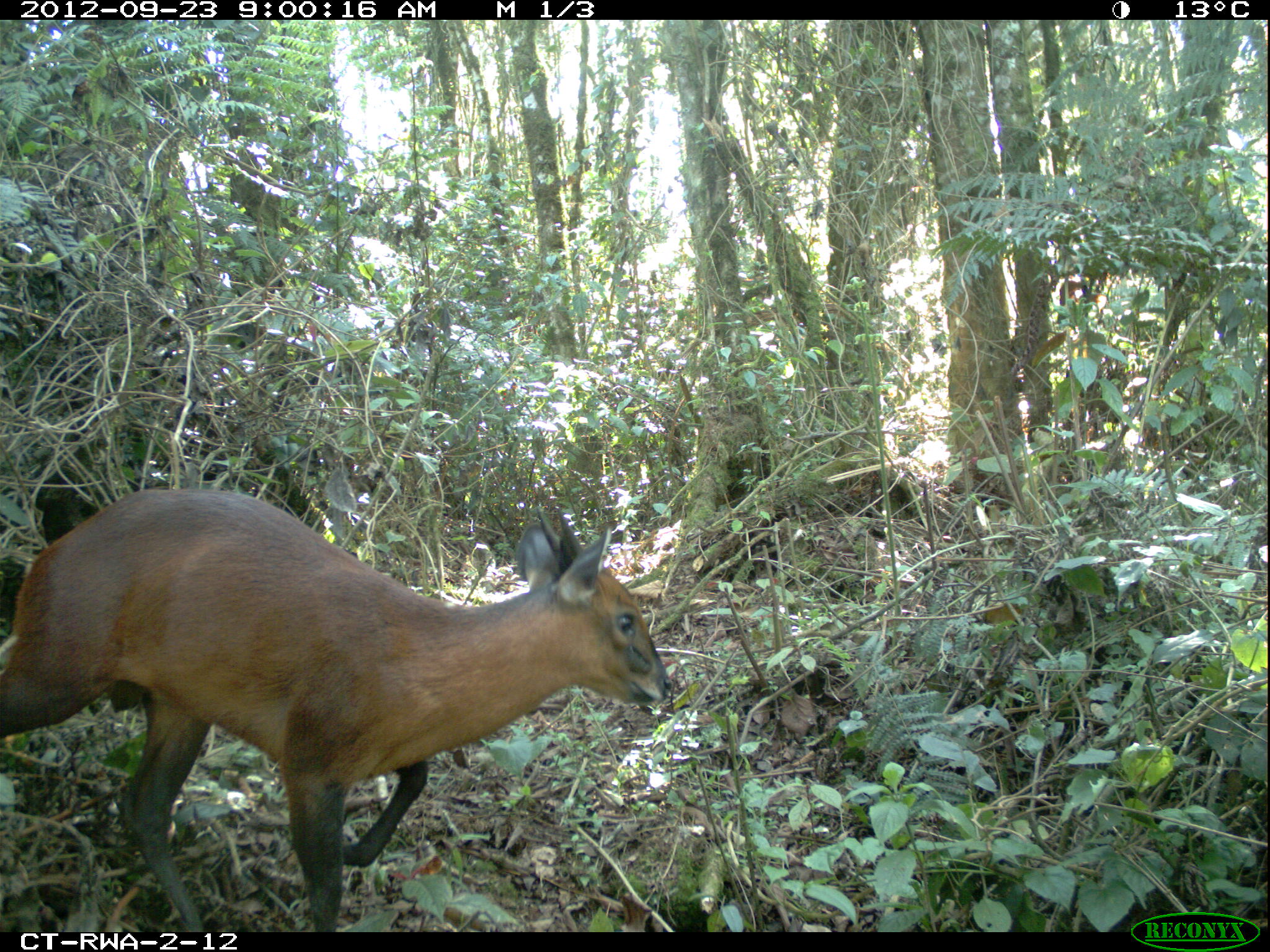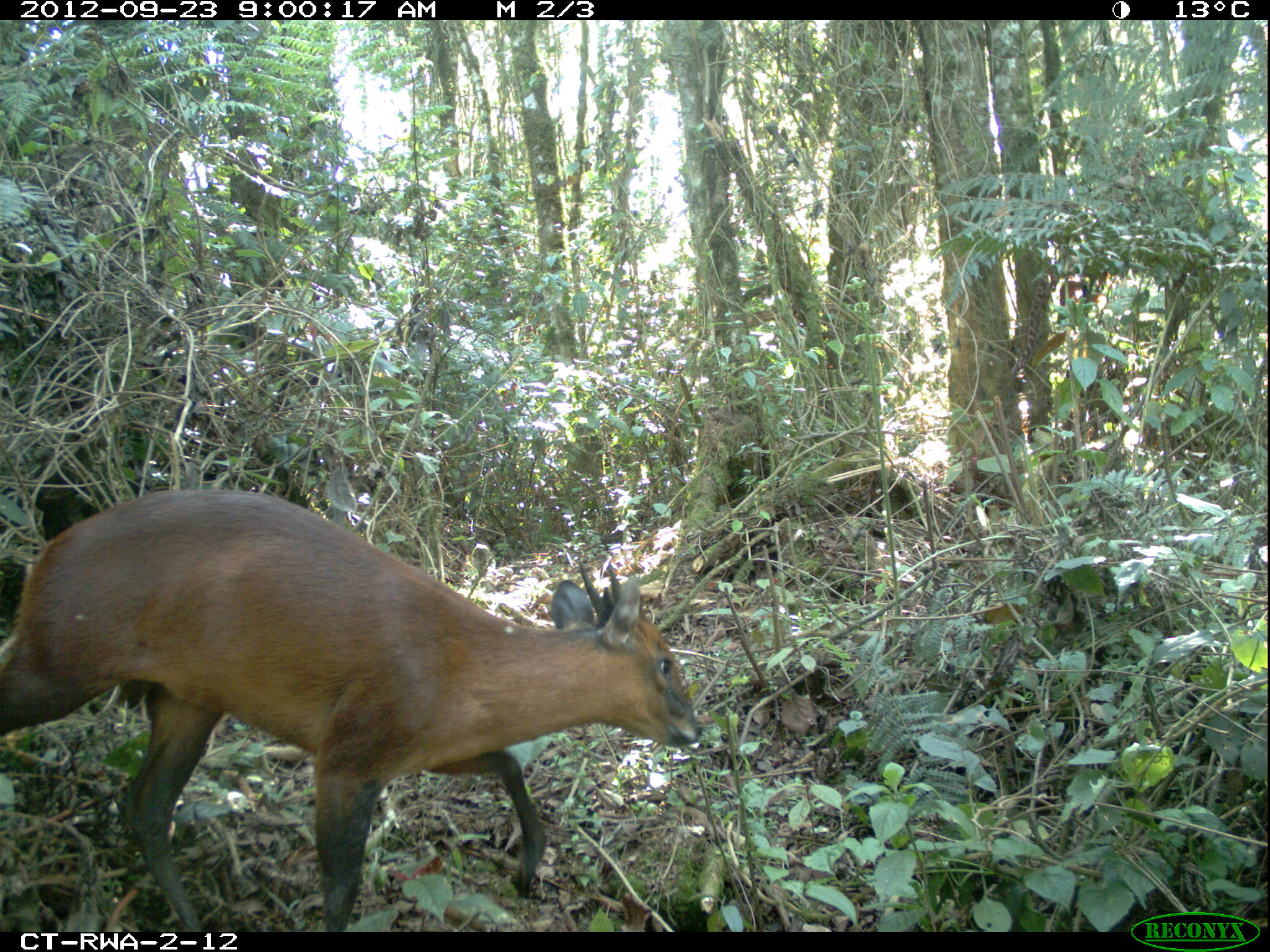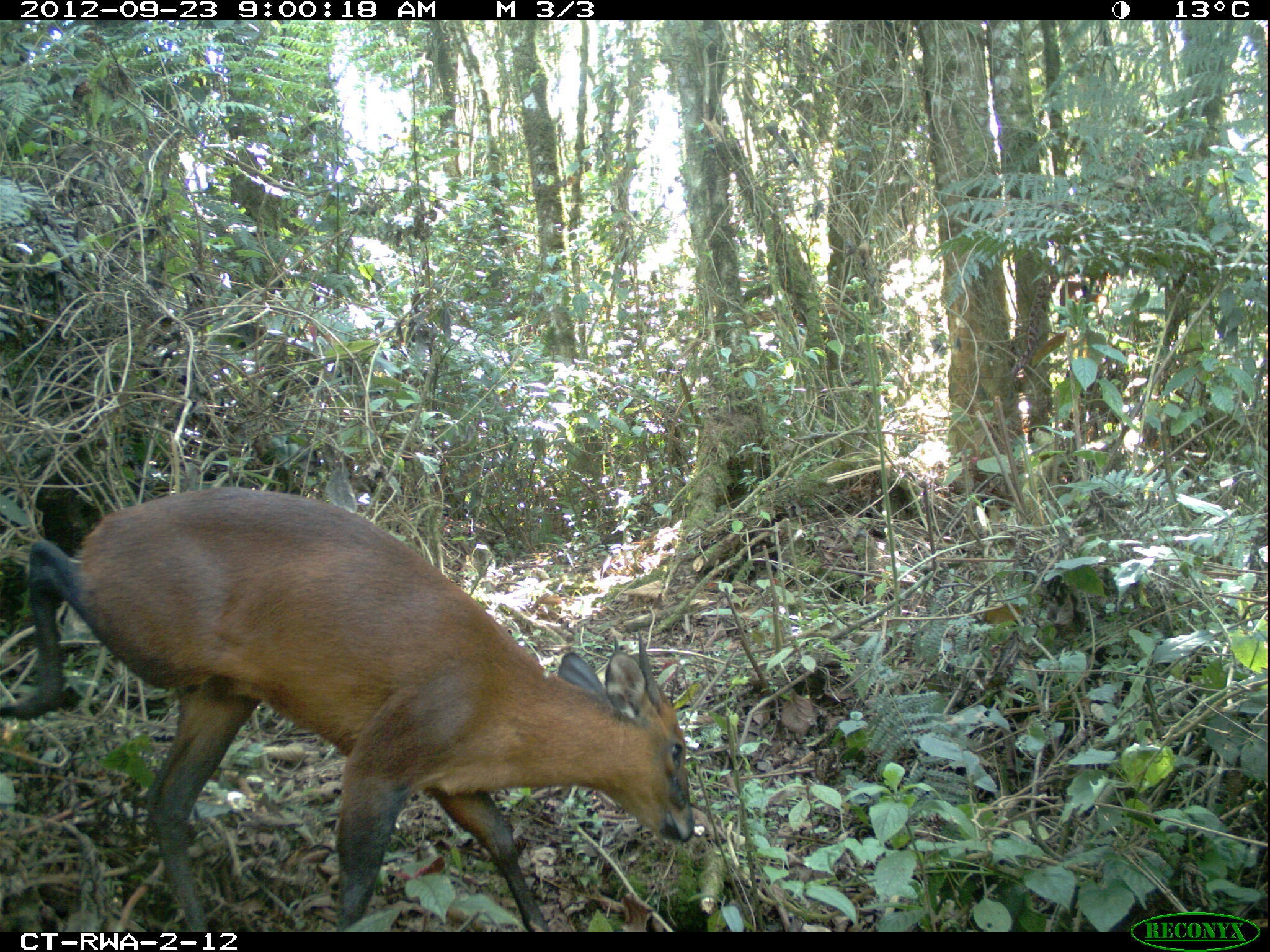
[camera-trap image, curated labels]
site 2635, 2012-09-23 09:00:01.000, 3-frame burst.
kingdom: Animalia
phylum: Chordata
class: Mammalia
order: Artiodactyla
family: Bovidae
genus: Cephalophus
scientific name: Cephalophus nigrifrons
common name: black-fronted duiker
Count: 2.